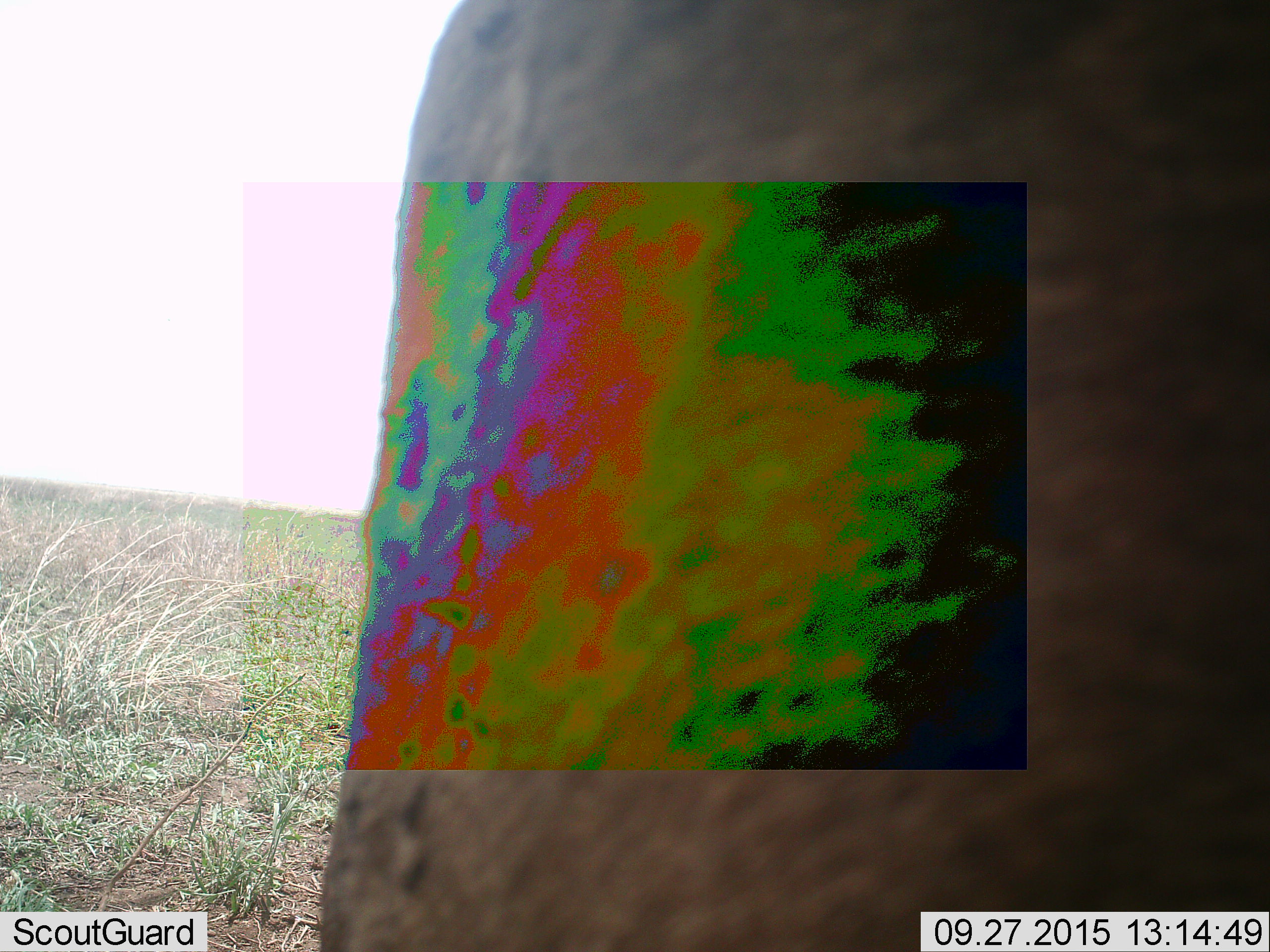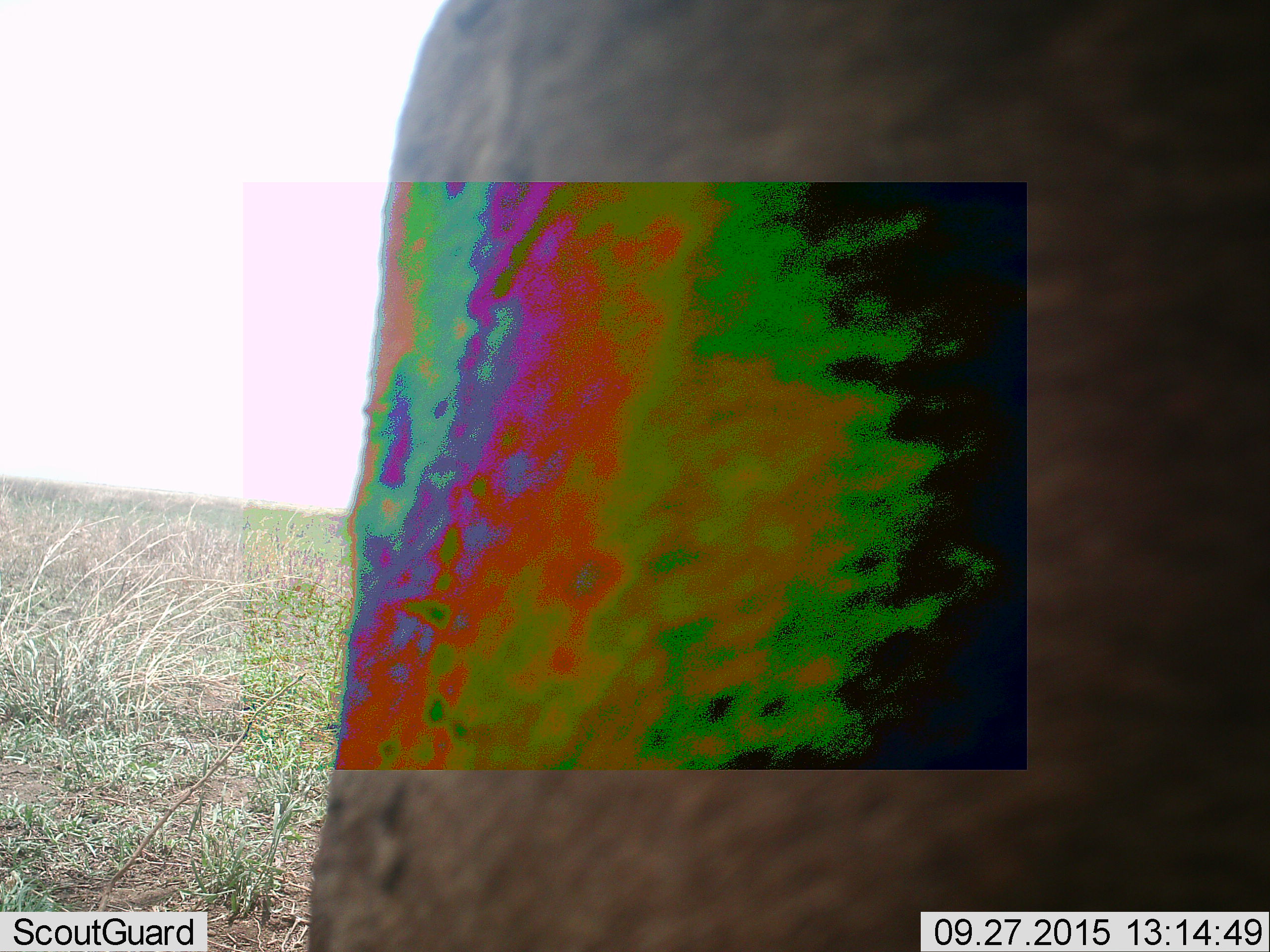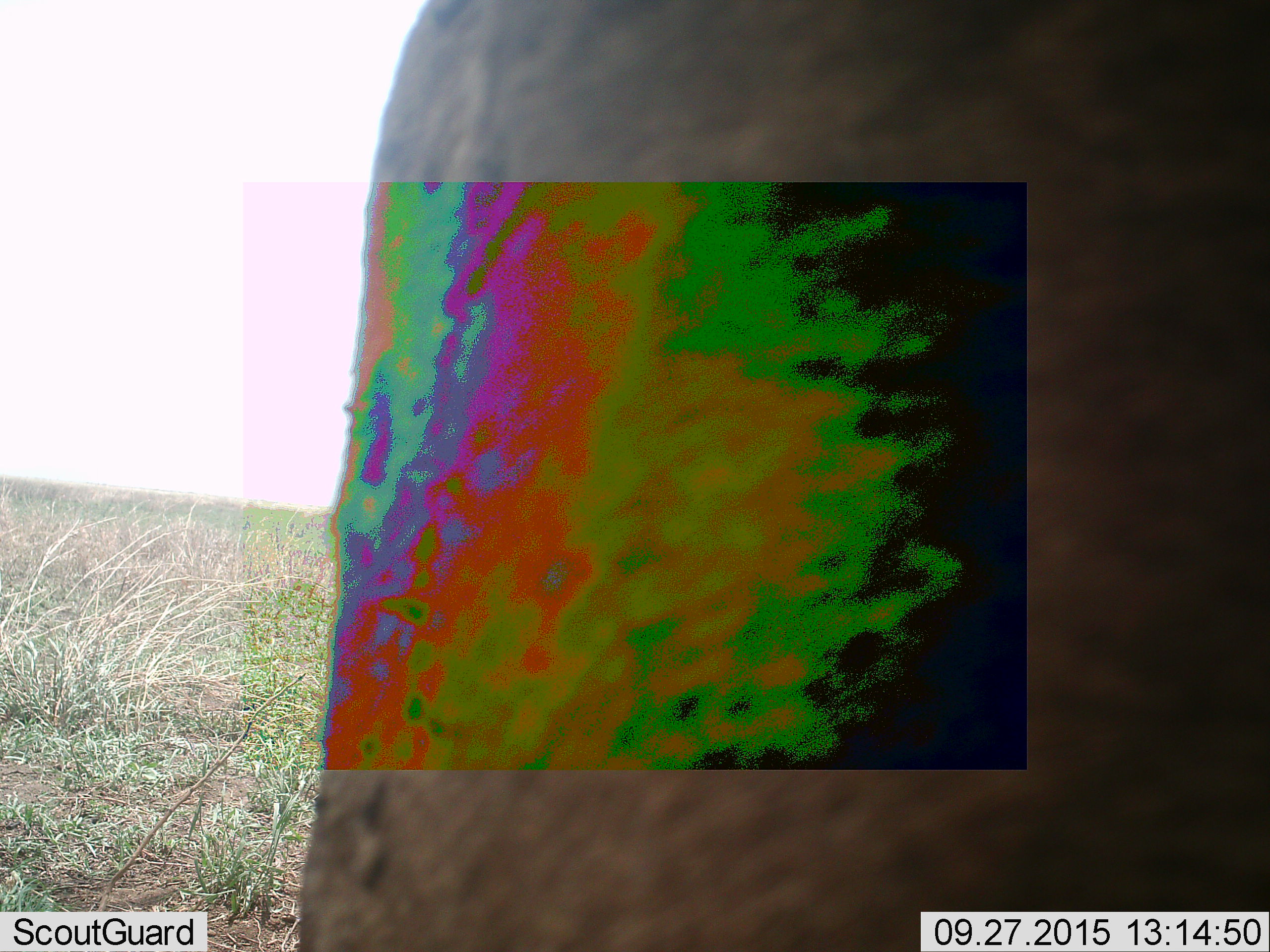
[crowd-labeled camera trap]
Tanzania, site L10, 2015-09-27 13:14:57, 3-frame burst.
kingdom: Animalia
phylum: Chordata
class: Mammalia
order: Artiodactyla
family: Bovidae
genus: Connochaetes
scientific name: Connochaetes taurinus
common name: blue wildebeest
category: wildebeest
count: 1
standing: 100%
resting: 0%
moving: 0%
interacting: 0%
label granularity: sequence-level